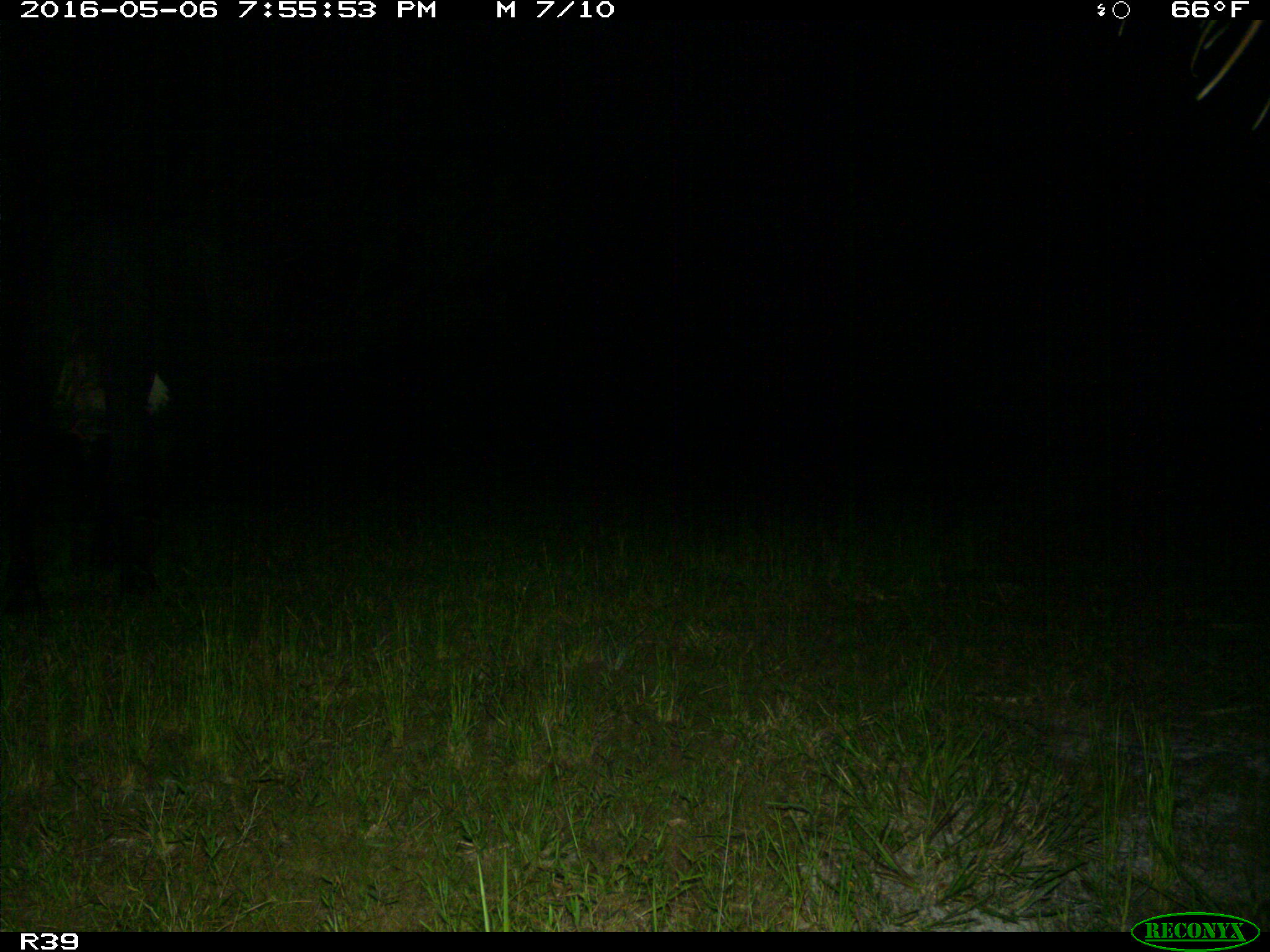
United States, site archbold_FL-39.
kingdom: Animalia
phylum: Chordata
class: Mammalia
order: Artiodactyla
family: Bovidae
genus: Bos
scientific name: Bos taurus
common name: domestic cow